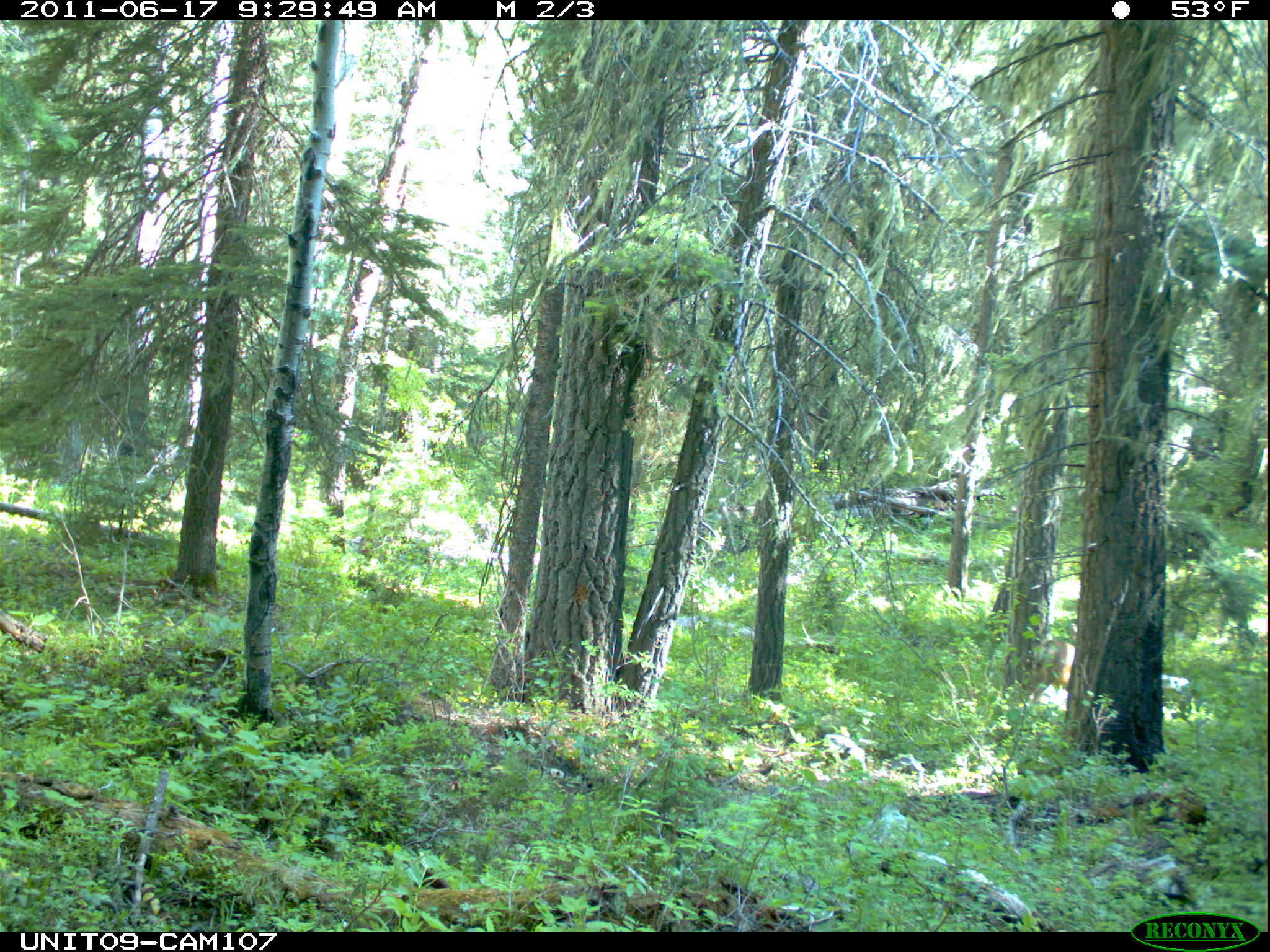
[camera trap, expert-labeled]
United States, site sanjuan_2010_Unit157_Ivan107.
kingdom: Animalia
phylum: Chordata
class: Mammalia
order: Artiodactyla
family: Cervidae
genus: Odocoileus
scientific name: Odocoileus hemionus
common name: mule deer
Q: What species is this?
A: Odocoileus hemionus (mule deer).